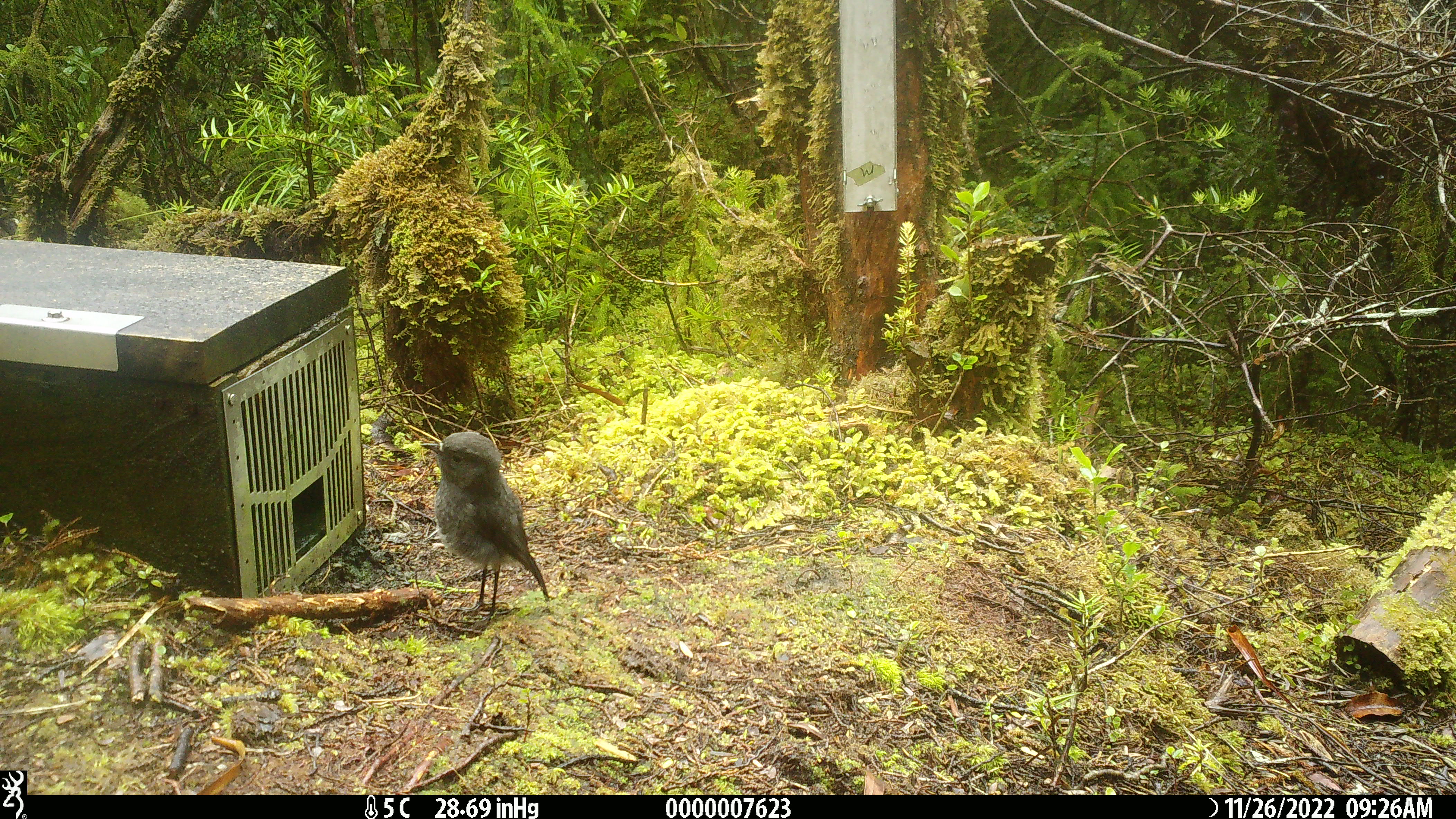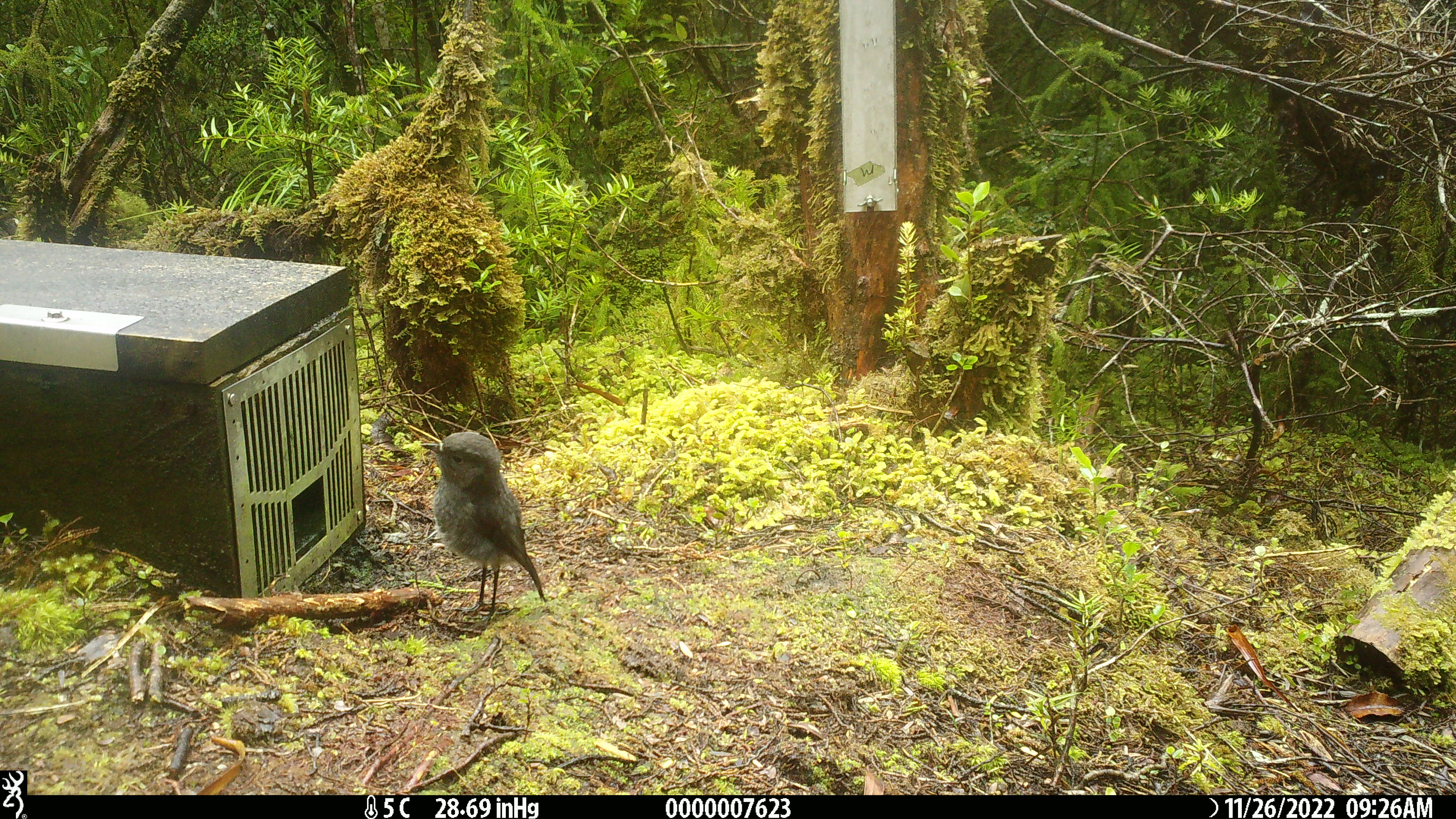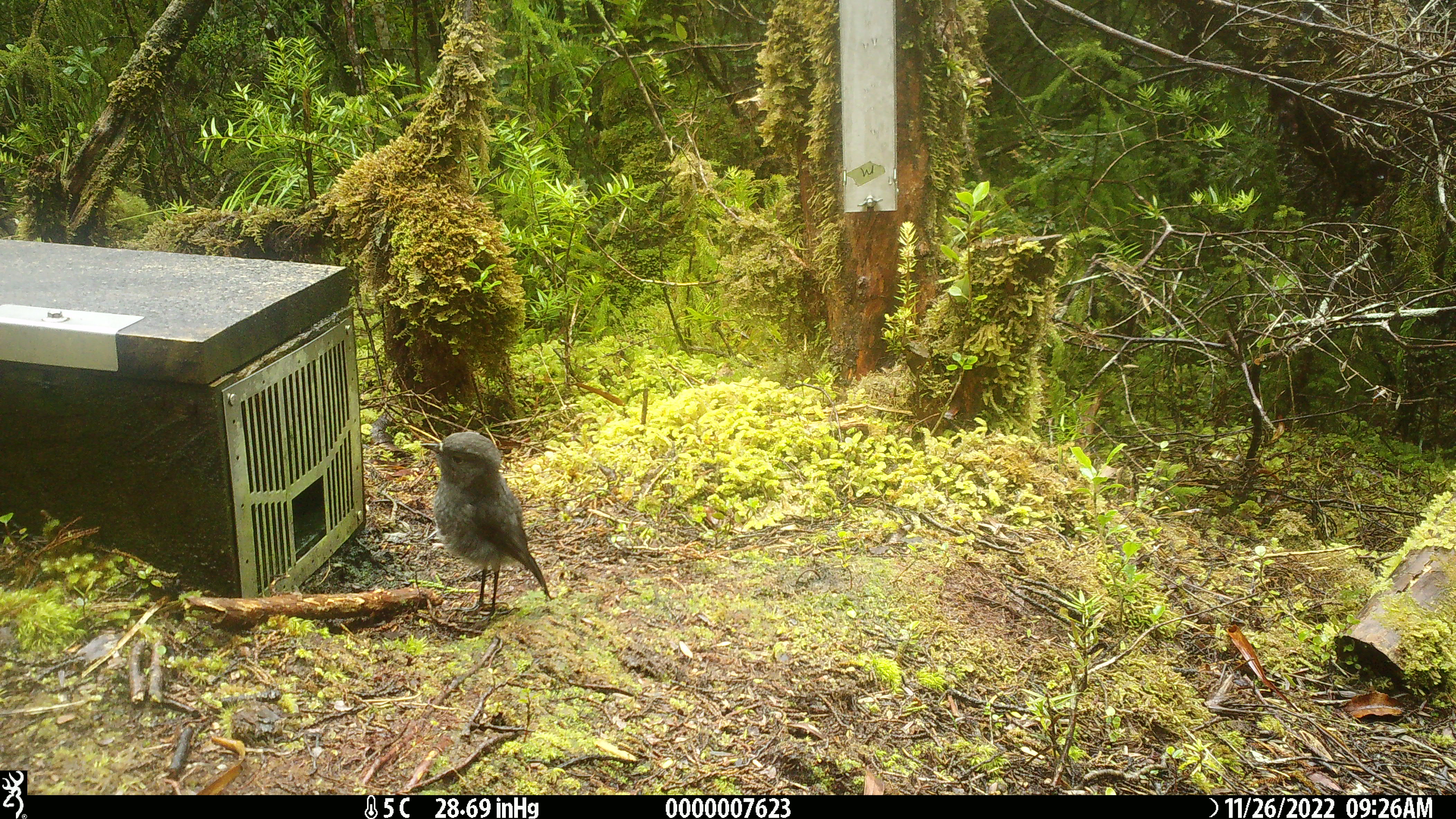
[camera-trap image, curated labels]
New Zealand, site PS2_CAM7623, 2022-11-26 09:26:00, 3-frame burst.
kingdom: Animalia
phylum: Chordata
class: Aves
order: Passeriformes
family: Petroicidae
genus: Petroica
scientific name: Petroica australis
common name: new zealand robin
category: robin